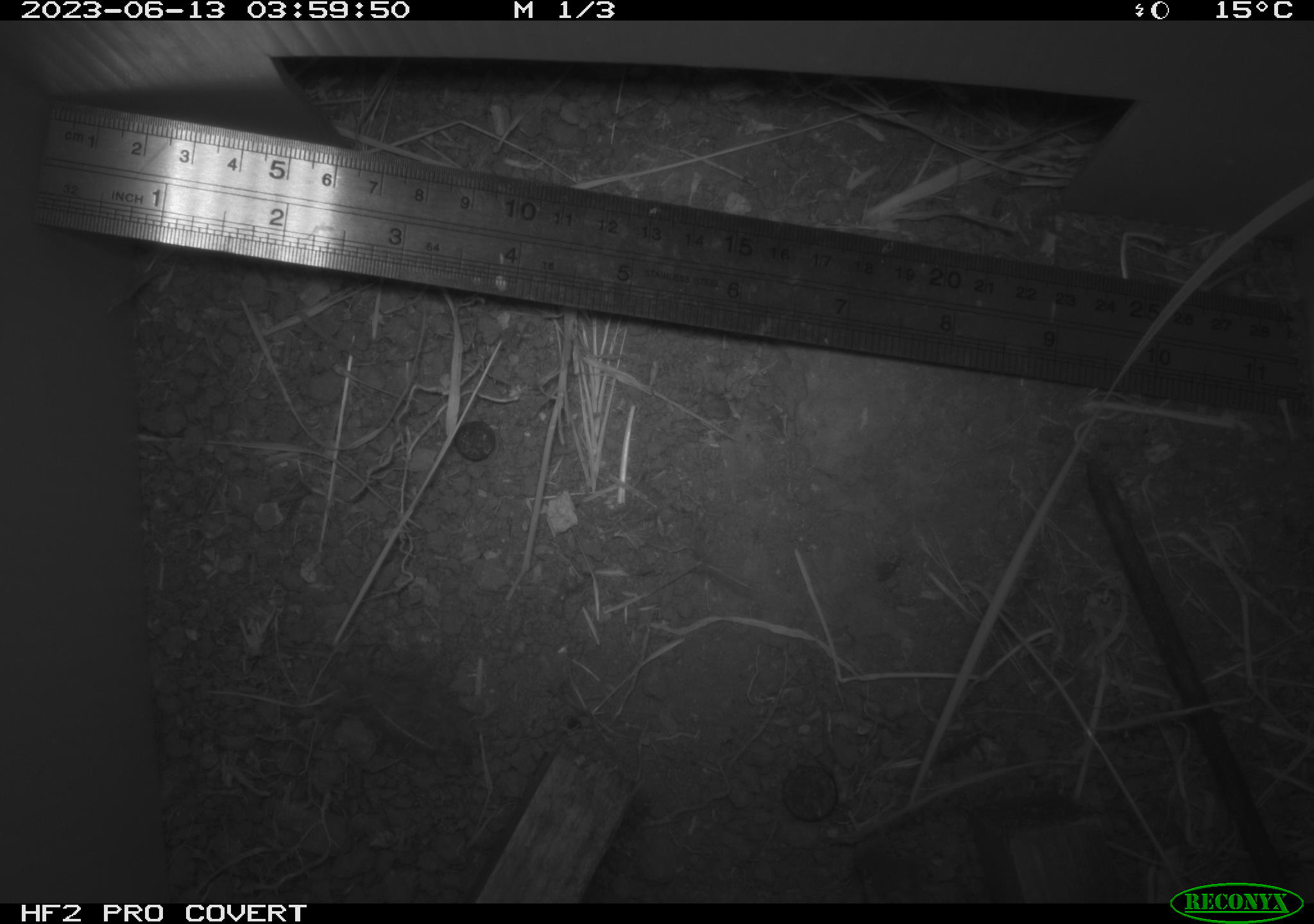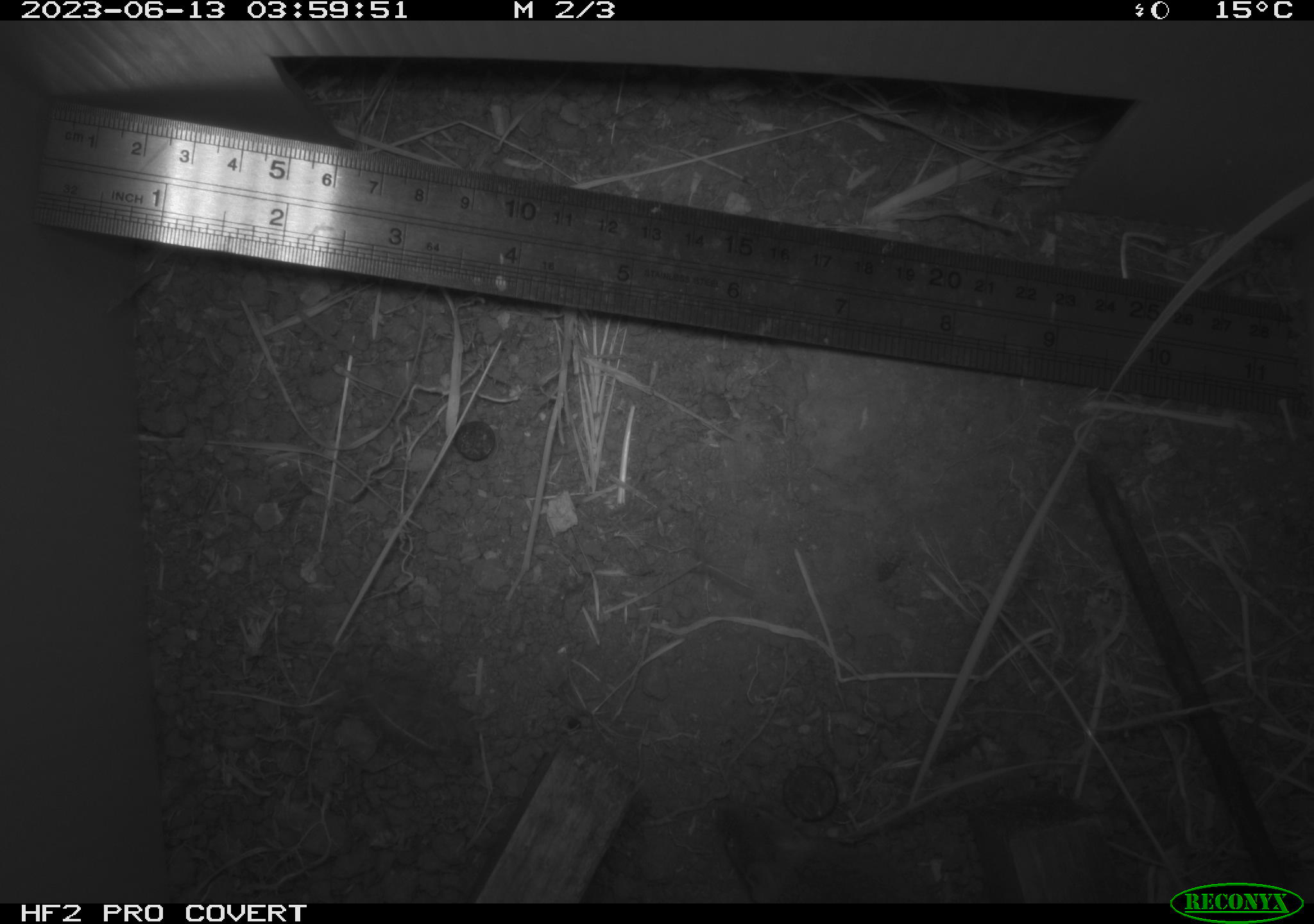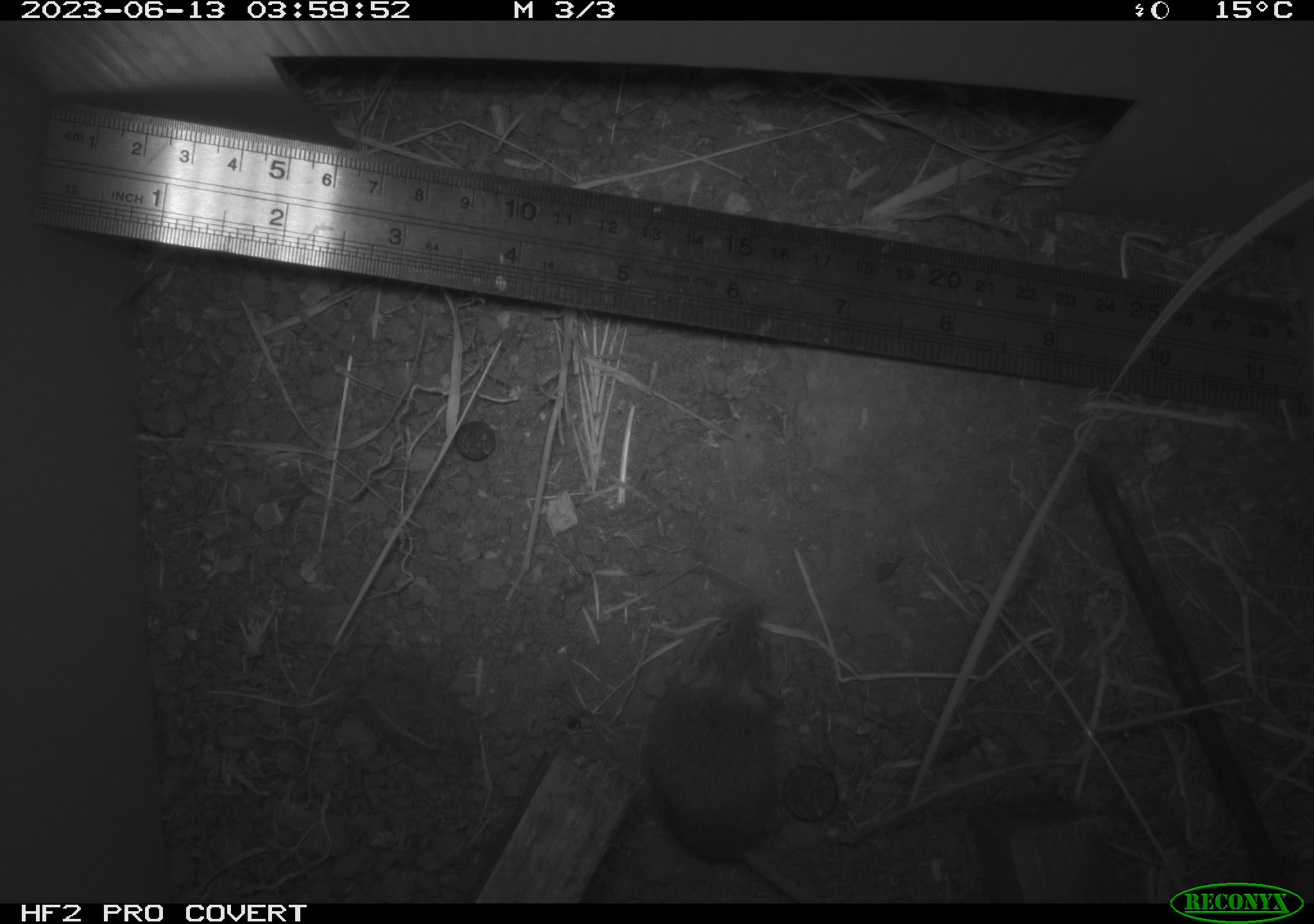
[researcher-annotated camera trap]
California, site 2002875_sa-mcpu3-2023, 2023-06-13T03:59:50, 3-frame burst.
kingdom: Animalia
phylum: Chordata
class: Mammalia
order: Rodentia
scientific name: Rodentia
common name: mouse species